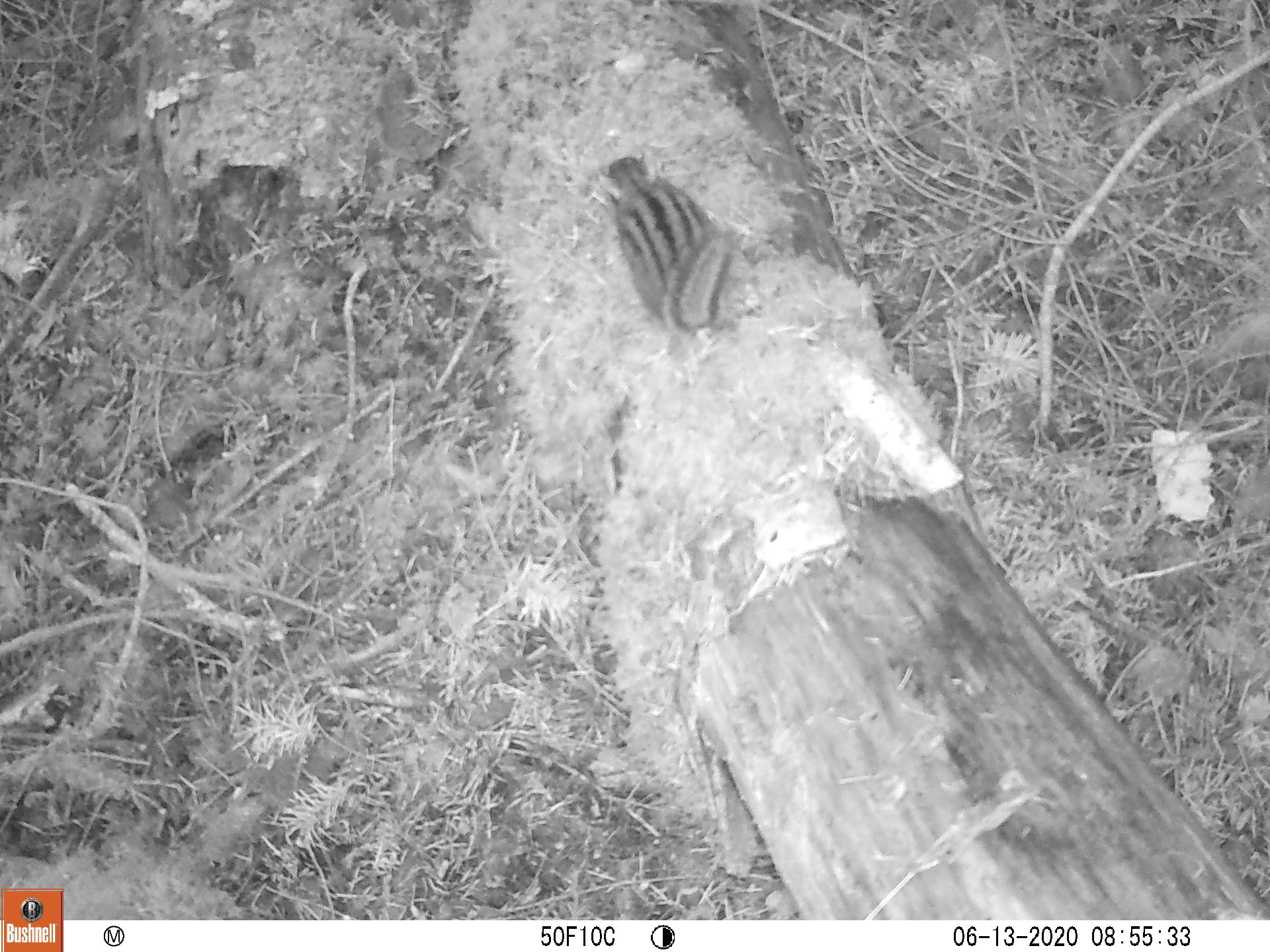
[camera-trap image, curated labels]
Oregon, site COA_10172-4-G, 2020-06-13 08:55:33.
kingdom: Animalia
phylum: Chordata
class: Mammalia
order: Rodentia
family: Sciuridae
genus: Neotamias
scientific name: Neotamias townsendii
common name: townsend's chipmunk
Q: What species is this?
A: Townsend's chipmunk (Neotamias townsendii).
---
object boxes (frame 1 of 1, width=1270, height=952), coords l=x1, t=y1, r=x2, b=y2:
townsend's chipmunk: l=588, t=146, r=746, b=338